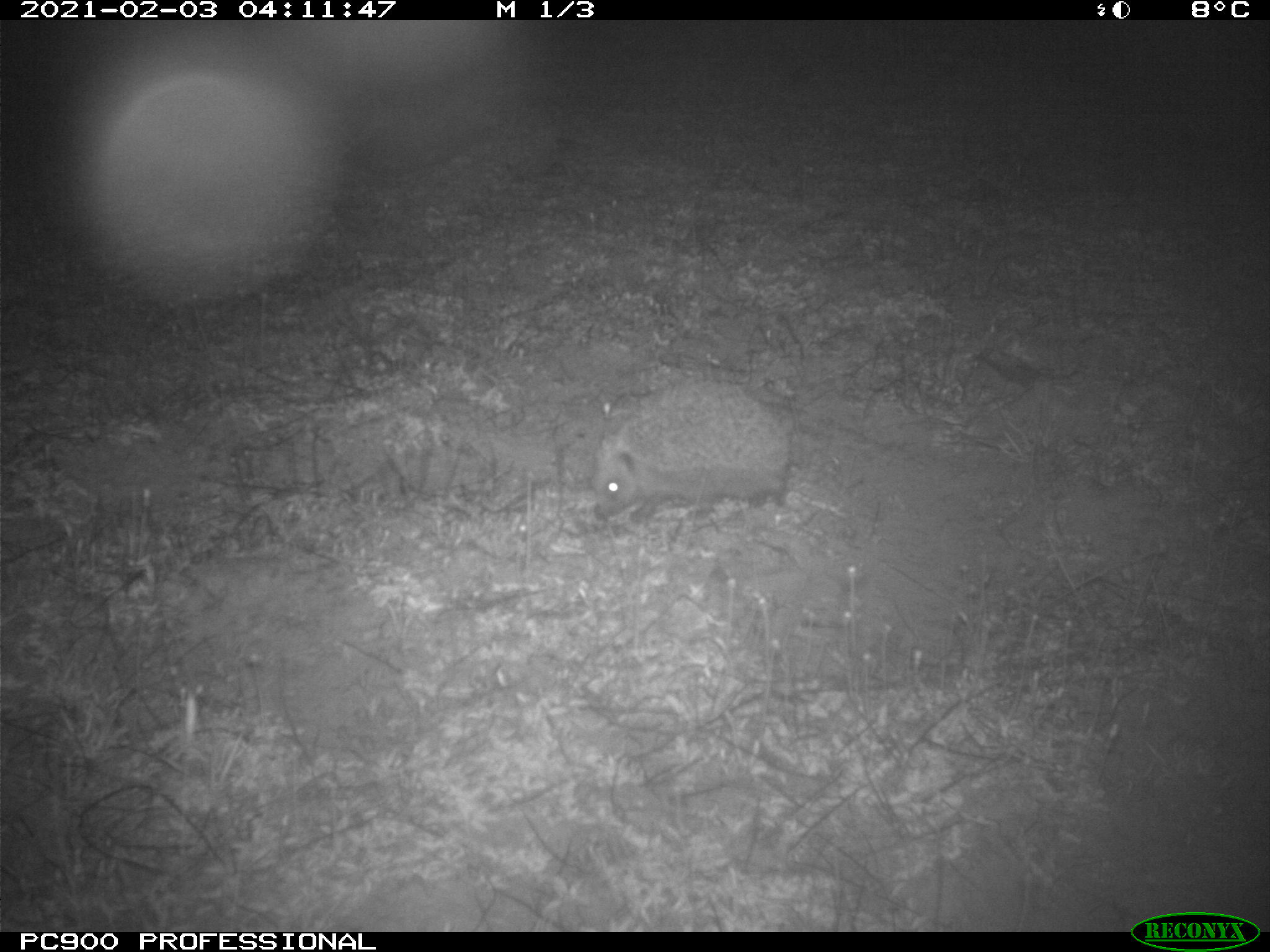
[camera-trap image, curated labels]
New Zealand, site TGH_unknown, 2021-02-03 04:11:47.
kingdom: Animalia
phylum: Chordata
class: Mammalia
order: Eulipotyphla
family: Erinaceidae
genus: Erinaceus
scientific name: Erinaceus europaeus europaeus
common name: european hedgehog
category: hedgehog